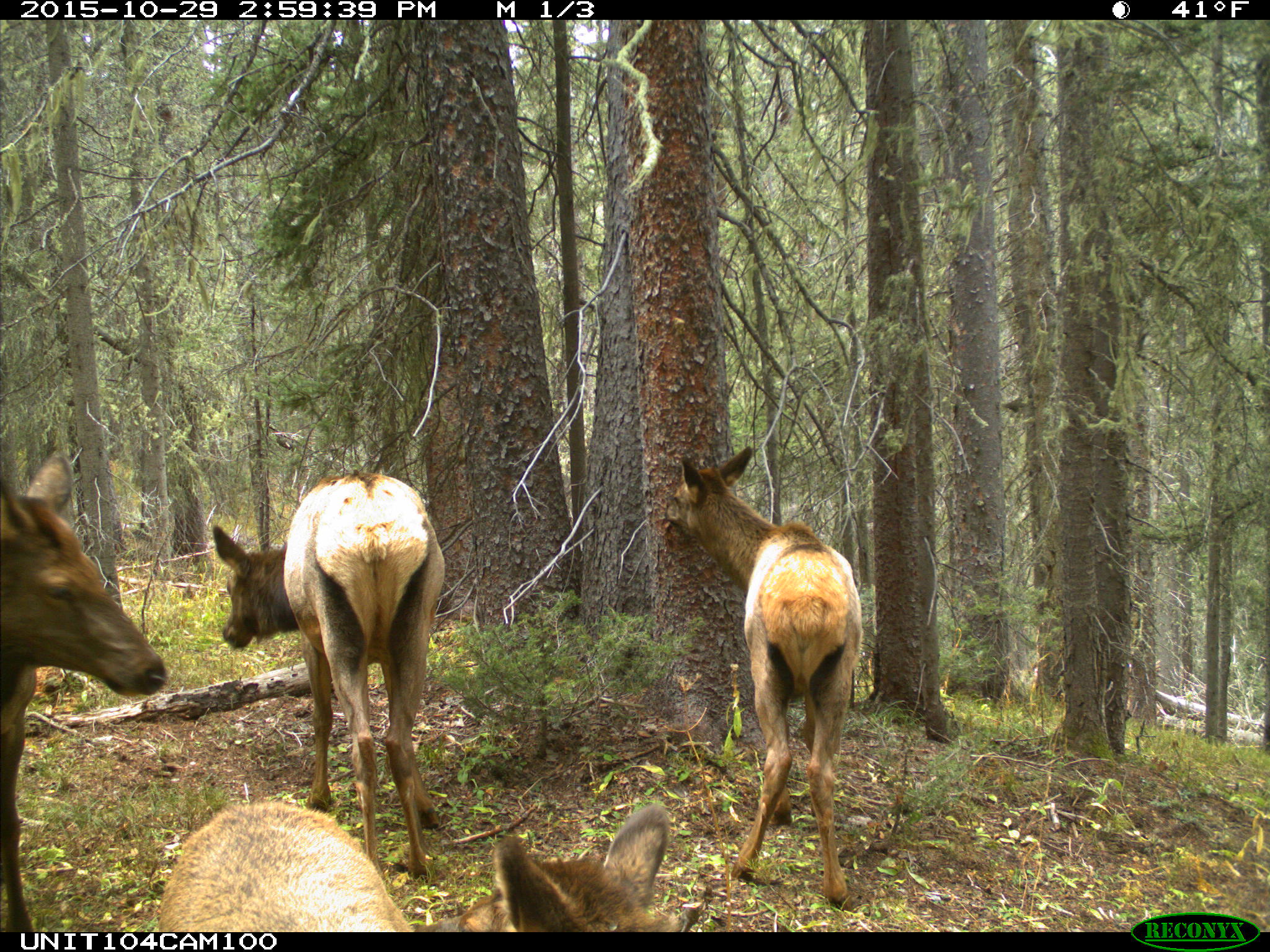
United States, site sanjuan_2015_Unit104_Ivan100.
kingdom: Animalia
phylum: Chordata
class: Mammalia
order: Artiodactyla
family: Cervidae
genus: Cervus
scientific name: Cervus elaphus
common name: red deer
Cervus elaphus (red deer).